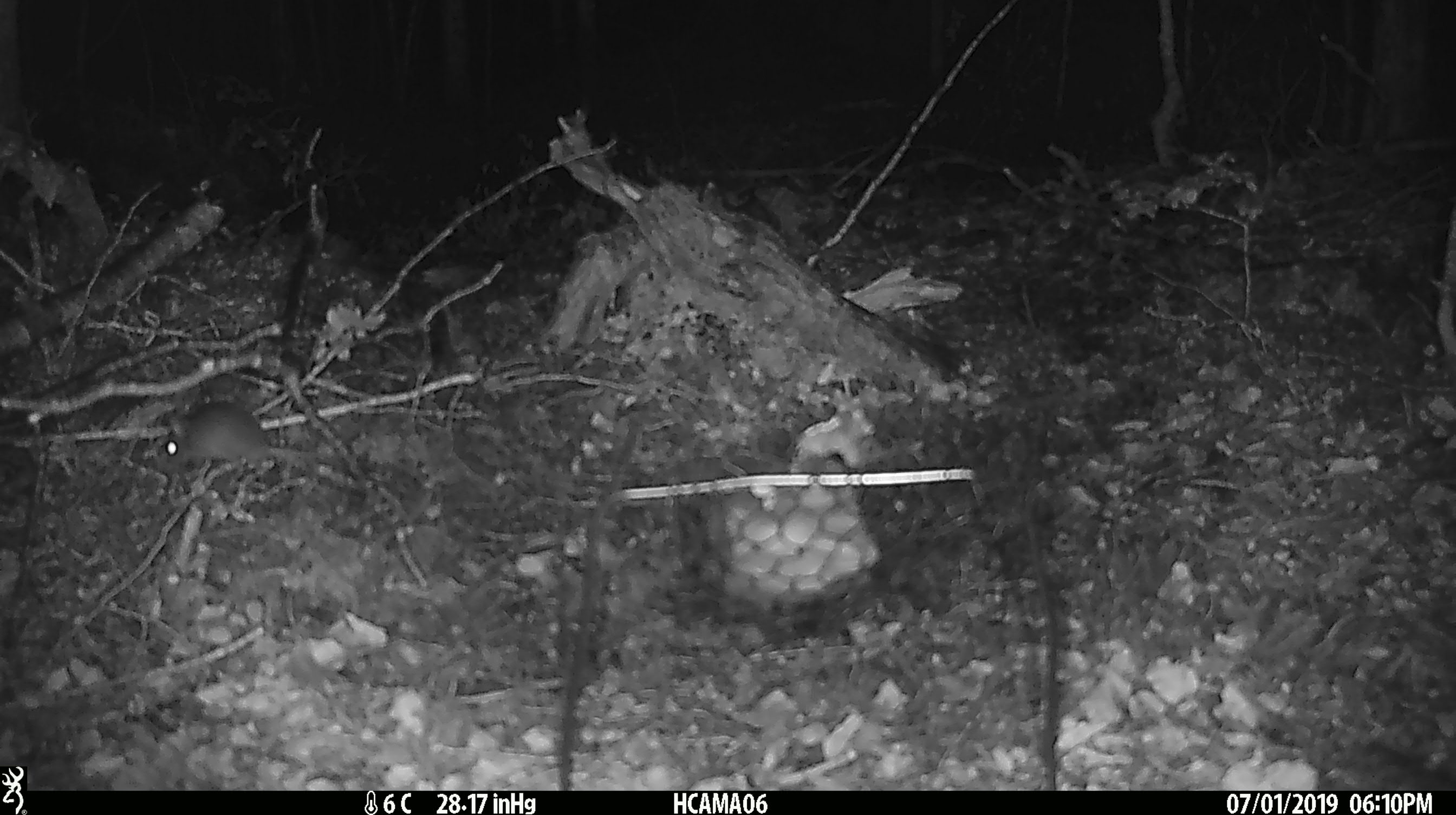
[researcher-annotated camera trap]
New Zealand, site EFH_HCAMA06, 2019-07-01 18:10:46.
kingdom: Animalia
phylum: Chordata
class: Mammalia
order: Rodentia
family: Muridae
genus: Mus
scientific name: Mus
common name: mouse